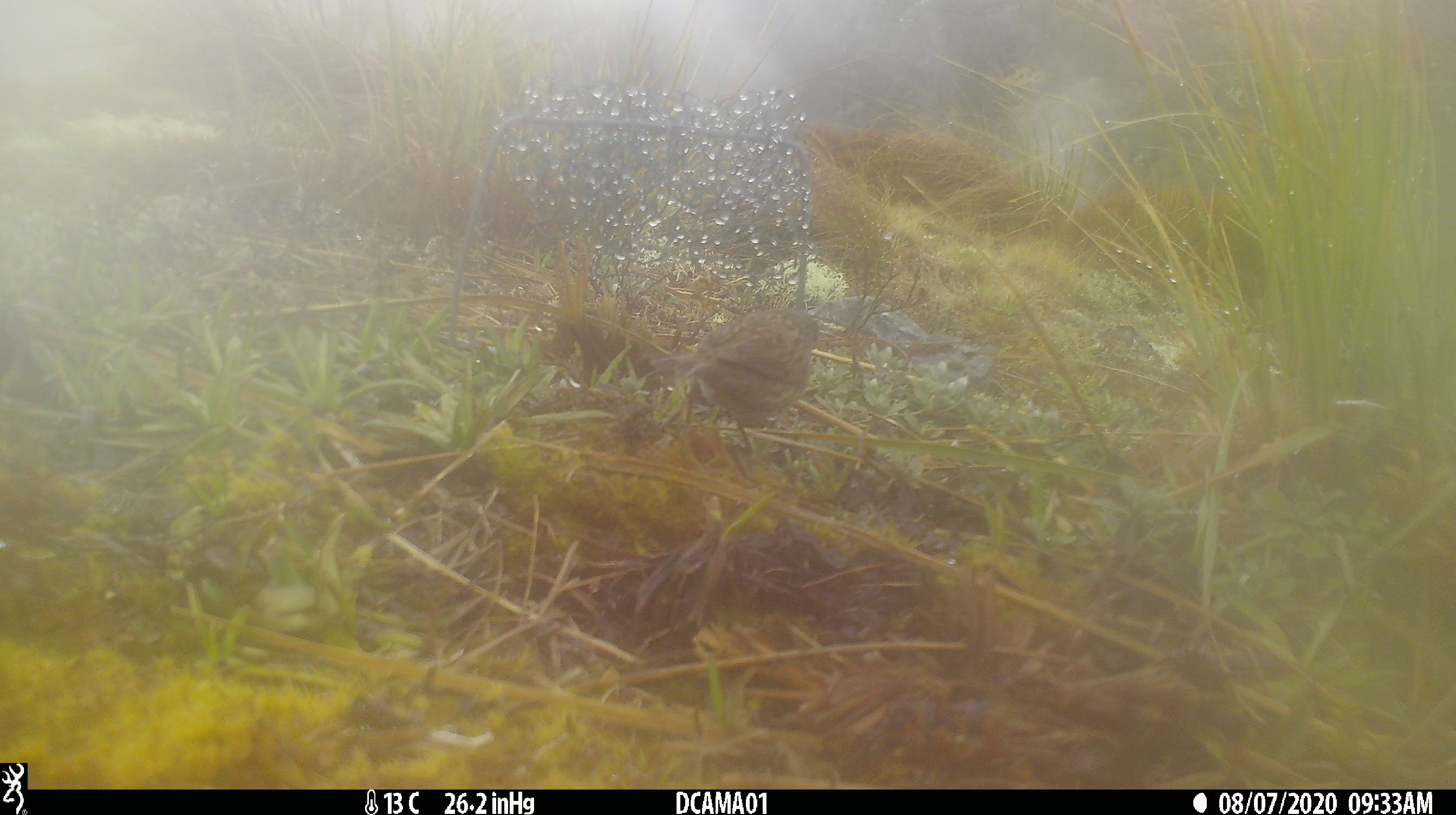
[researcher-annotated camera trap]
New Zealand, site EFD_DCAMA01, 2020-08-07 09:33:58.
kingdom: Animalia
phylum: Chordata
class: Aves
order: Passeriformes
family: Prunellidae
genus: Prunella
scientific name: Prunella modularis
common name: dunnock